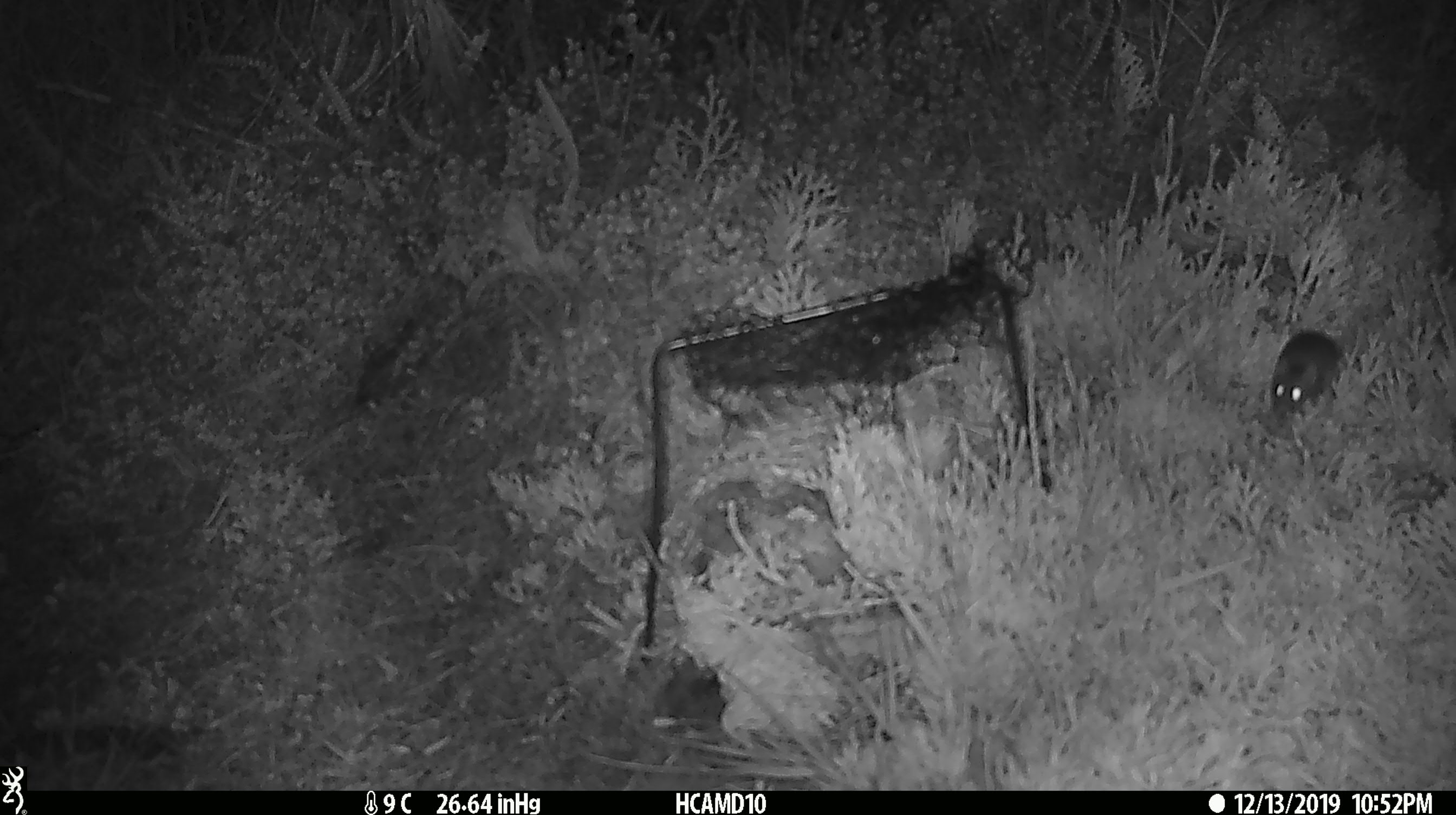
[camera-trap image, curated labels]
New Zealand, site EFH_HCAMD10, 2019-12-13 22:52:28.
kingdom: Animalia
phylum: Chordata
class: Mammalia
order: Rodentia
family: Muridae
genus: Mus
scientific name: Mus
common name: mouse